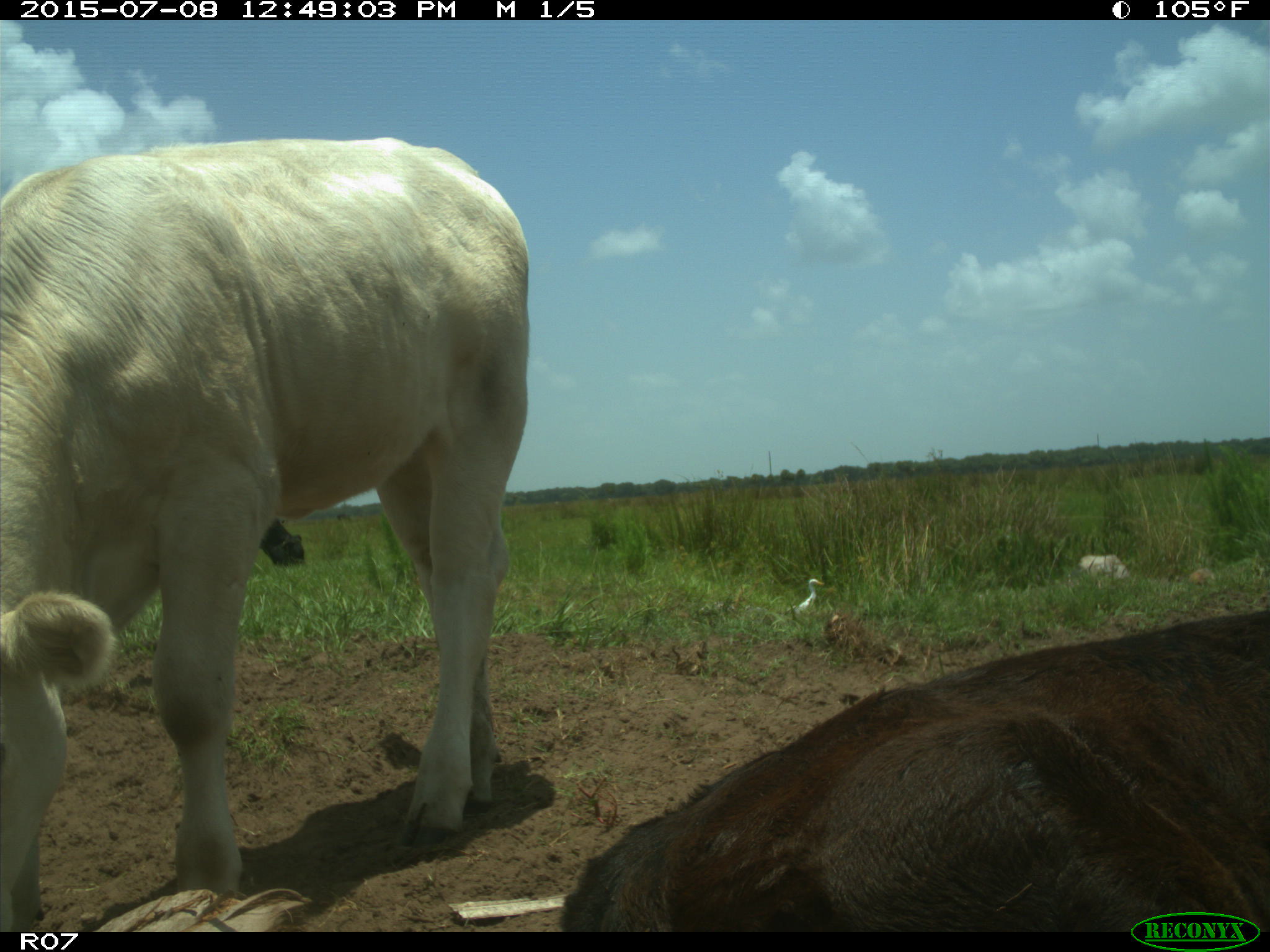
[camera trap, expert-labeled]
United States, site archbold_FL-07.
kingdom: Animalia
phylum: Chordata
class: Mammalia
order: Artiodactyla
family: Bovidae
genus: Bos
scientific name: Bos taurus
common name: domestic cow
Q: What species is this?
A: Bos taurus (domestic cow).